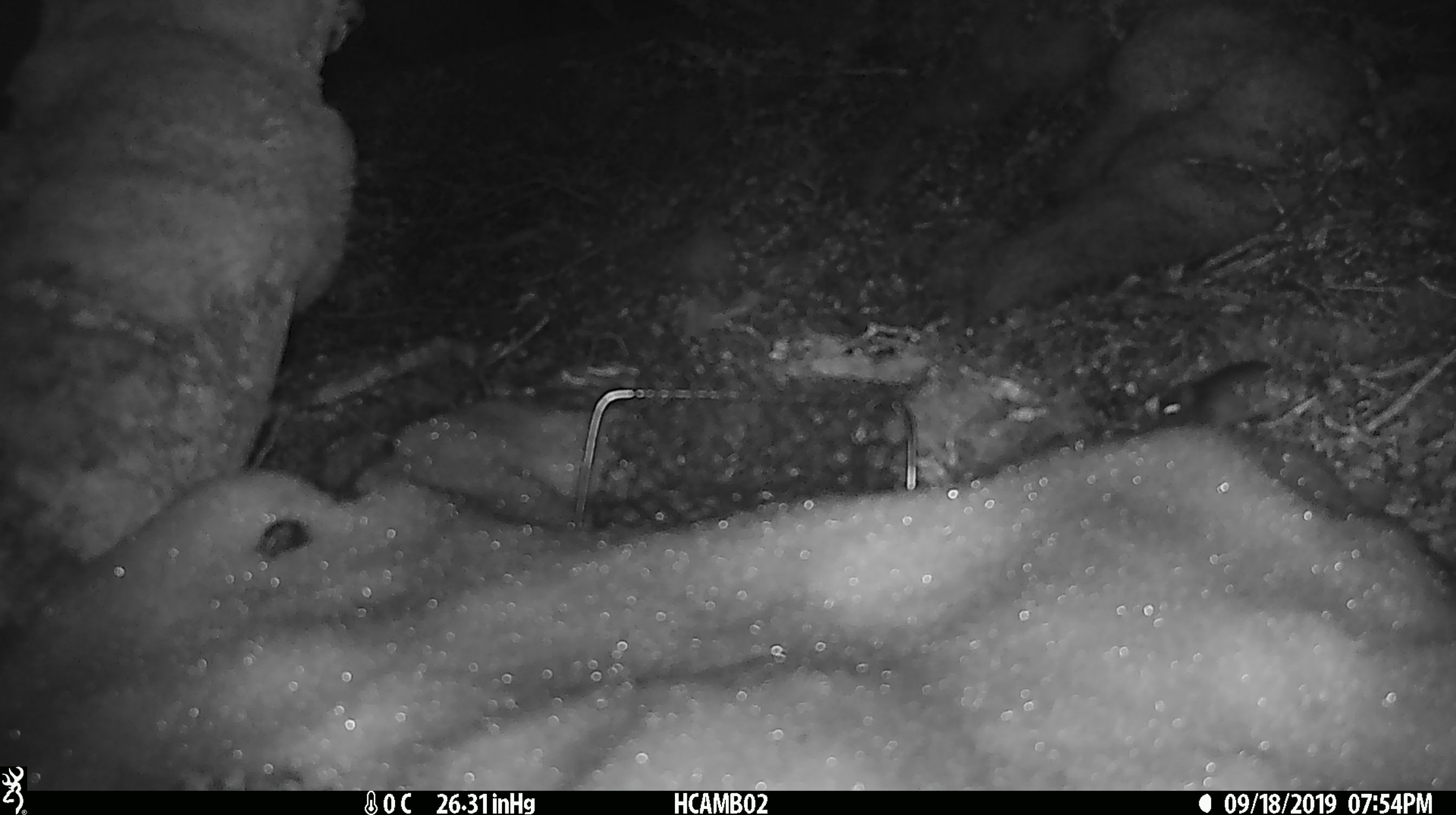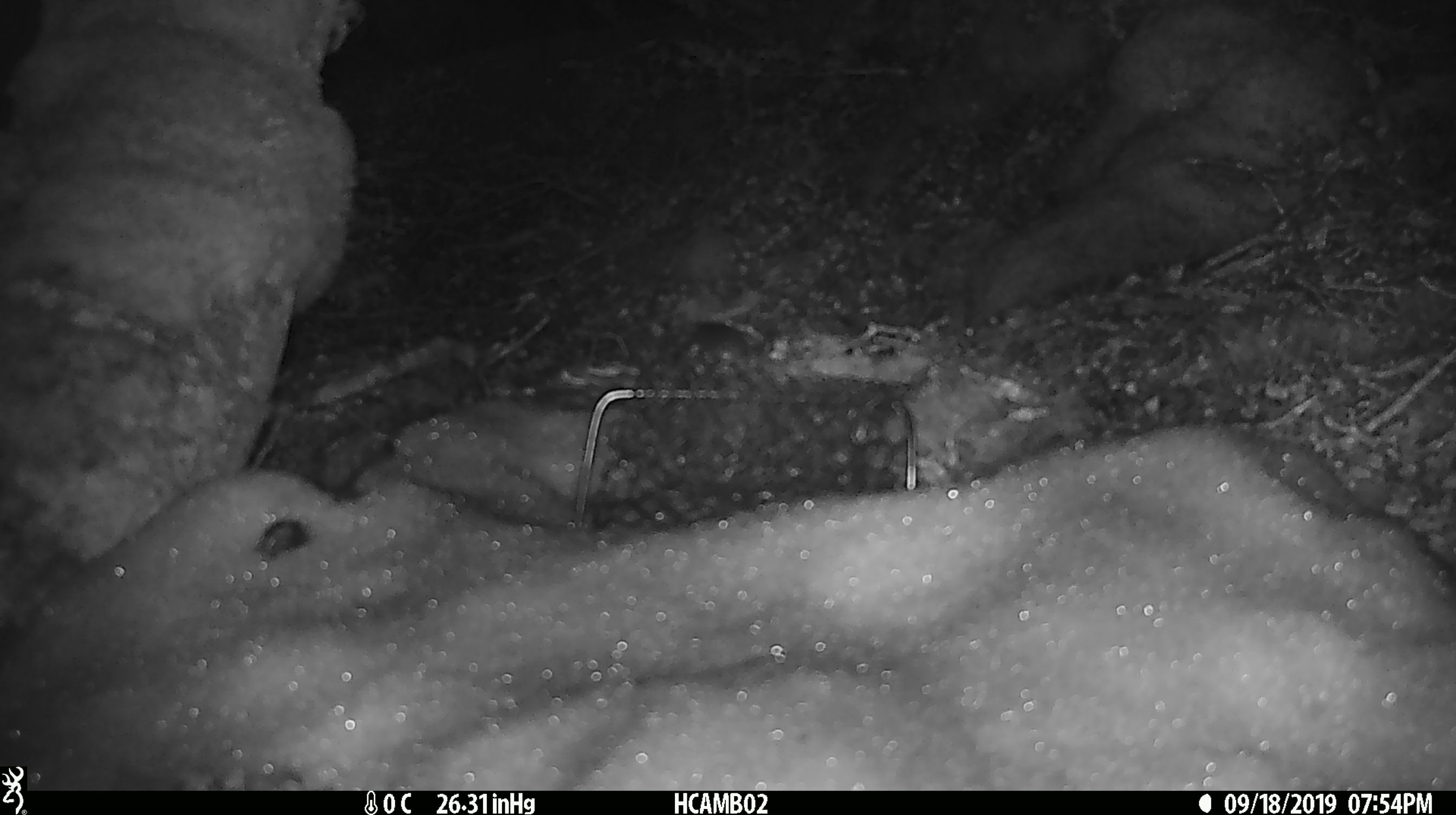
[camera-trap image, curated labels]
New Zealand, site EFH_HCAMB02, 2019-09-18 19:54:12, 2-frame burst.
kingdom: Animalia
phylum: Chordata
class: Mammalia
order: Rodentia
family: Muridae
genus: Mus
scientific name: Mus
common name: mouse